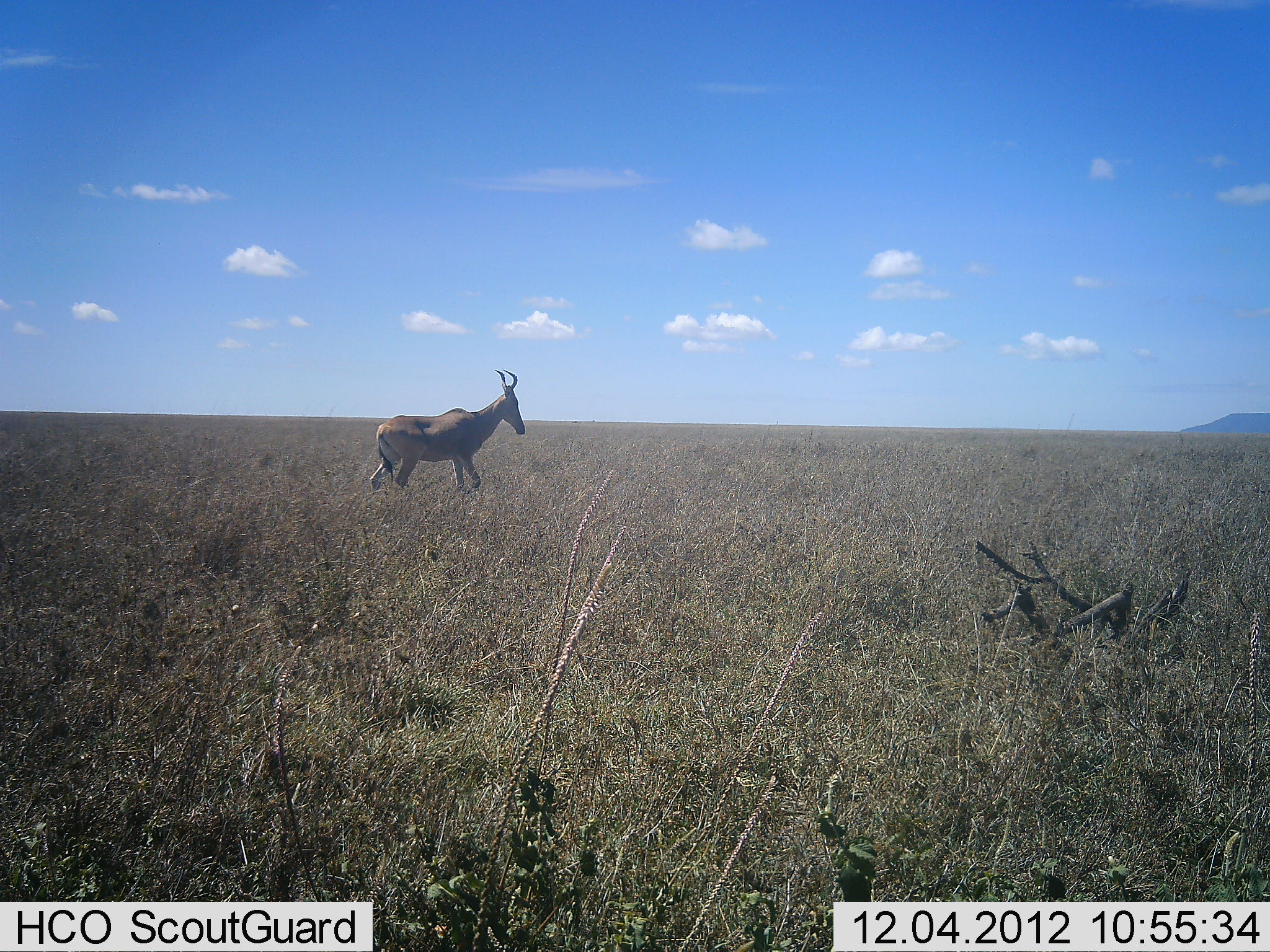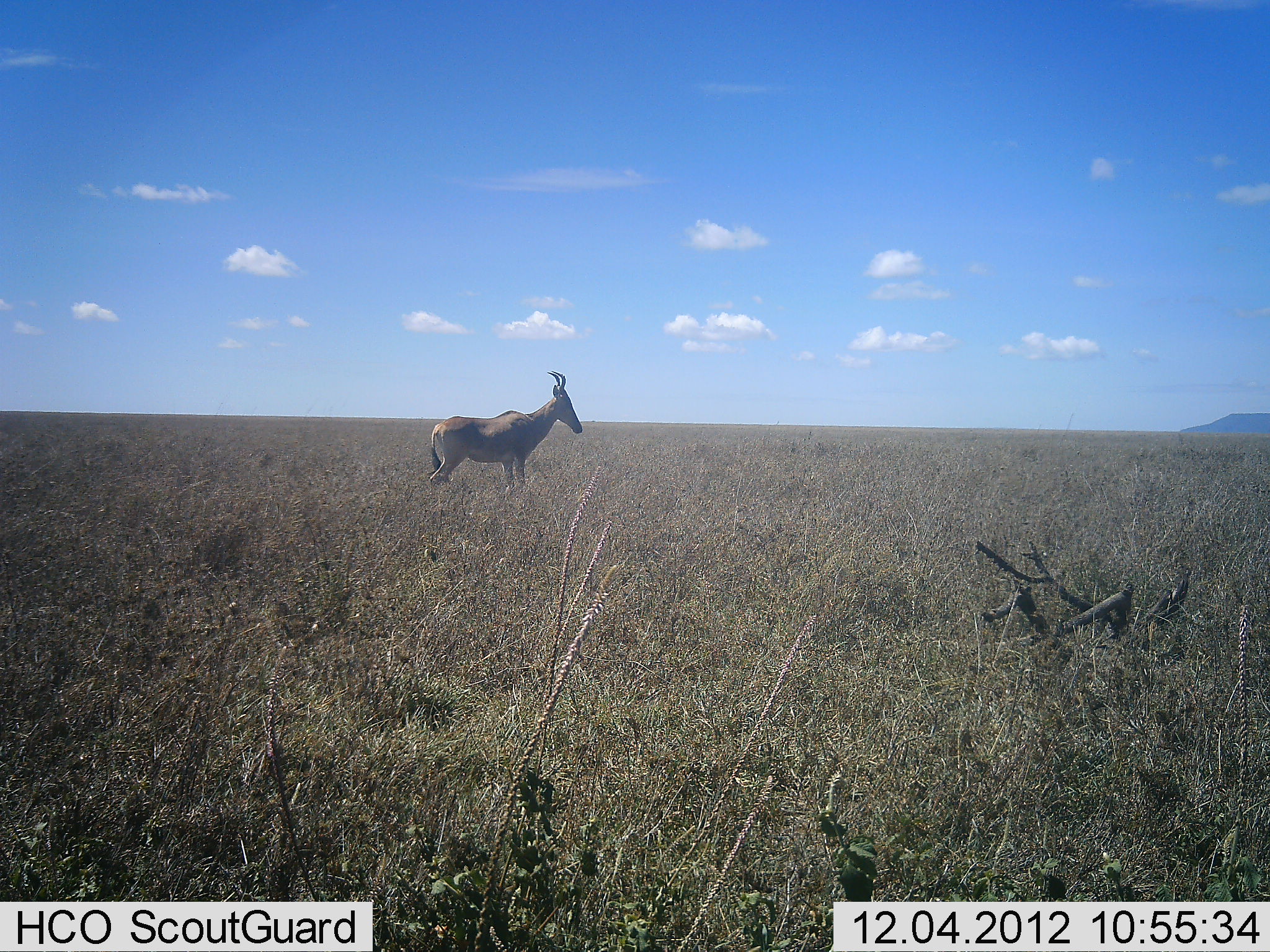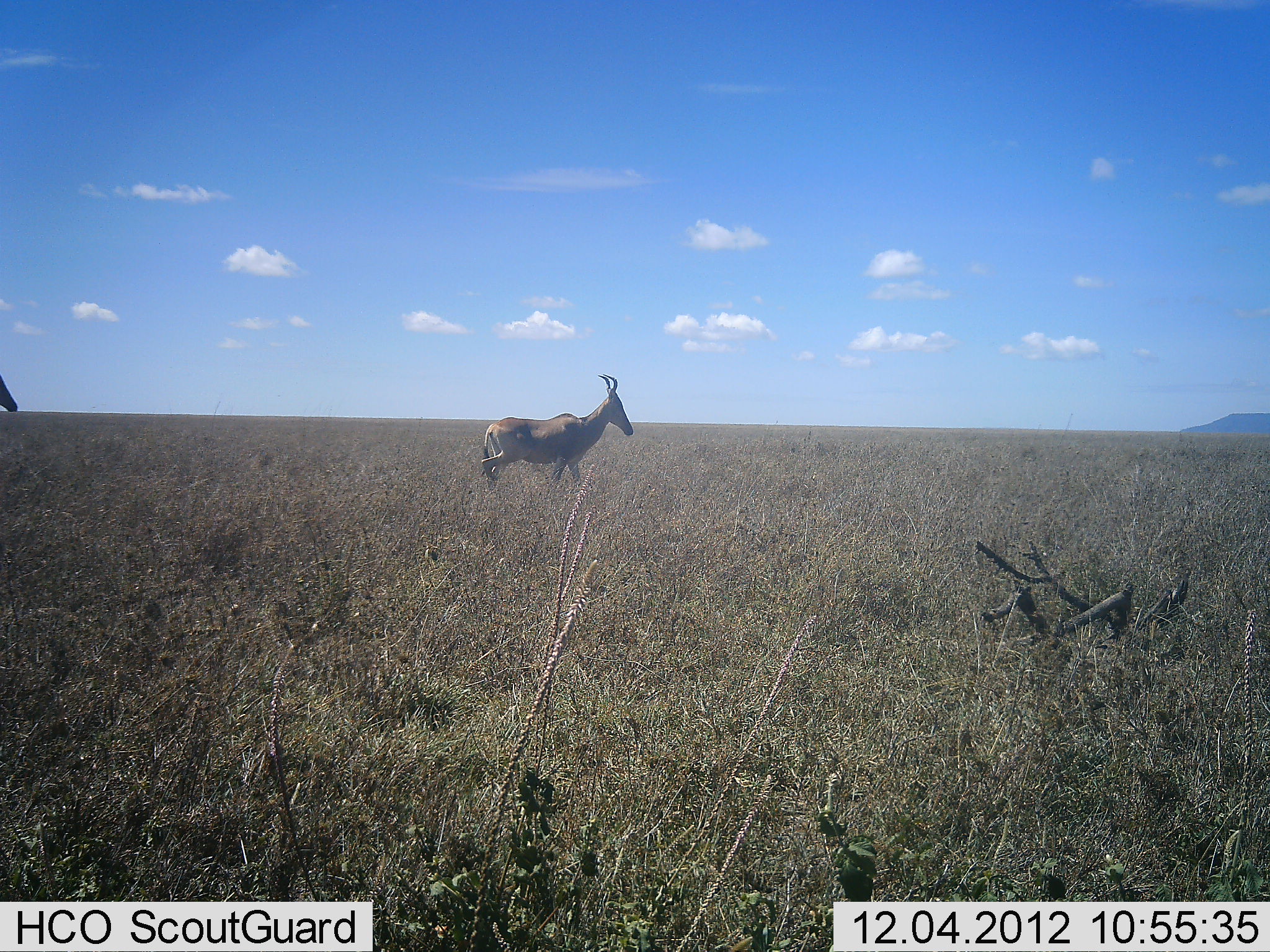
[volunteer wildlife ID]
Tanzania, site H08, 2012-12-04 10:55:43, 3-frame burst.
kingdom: Animalia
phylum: Chordata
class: Mammalia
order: Artiodactyla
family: Bovidae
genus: Alcelaphus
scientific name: Alcelaphus buselaphus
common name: hartebeest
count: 2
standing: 18%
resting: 0%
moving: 91%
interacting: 0%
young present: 0%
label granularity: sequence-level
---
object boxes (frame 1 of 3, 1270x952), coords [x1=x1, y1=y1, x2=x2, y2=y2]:
animal: [x1=368, y1=370, x2=525, y2=492]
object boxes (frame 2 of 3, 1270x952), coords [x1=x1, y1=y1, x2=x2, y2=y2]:
animal: [x1=427, y1=370, x2=583, y2=490]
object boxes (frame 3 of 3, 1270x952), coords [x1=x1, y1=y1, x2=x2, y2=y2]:
animal: [x1=481, y1=373, x2=634, y2=487]; [x1=0, y1=368, x2=19, y2=411]